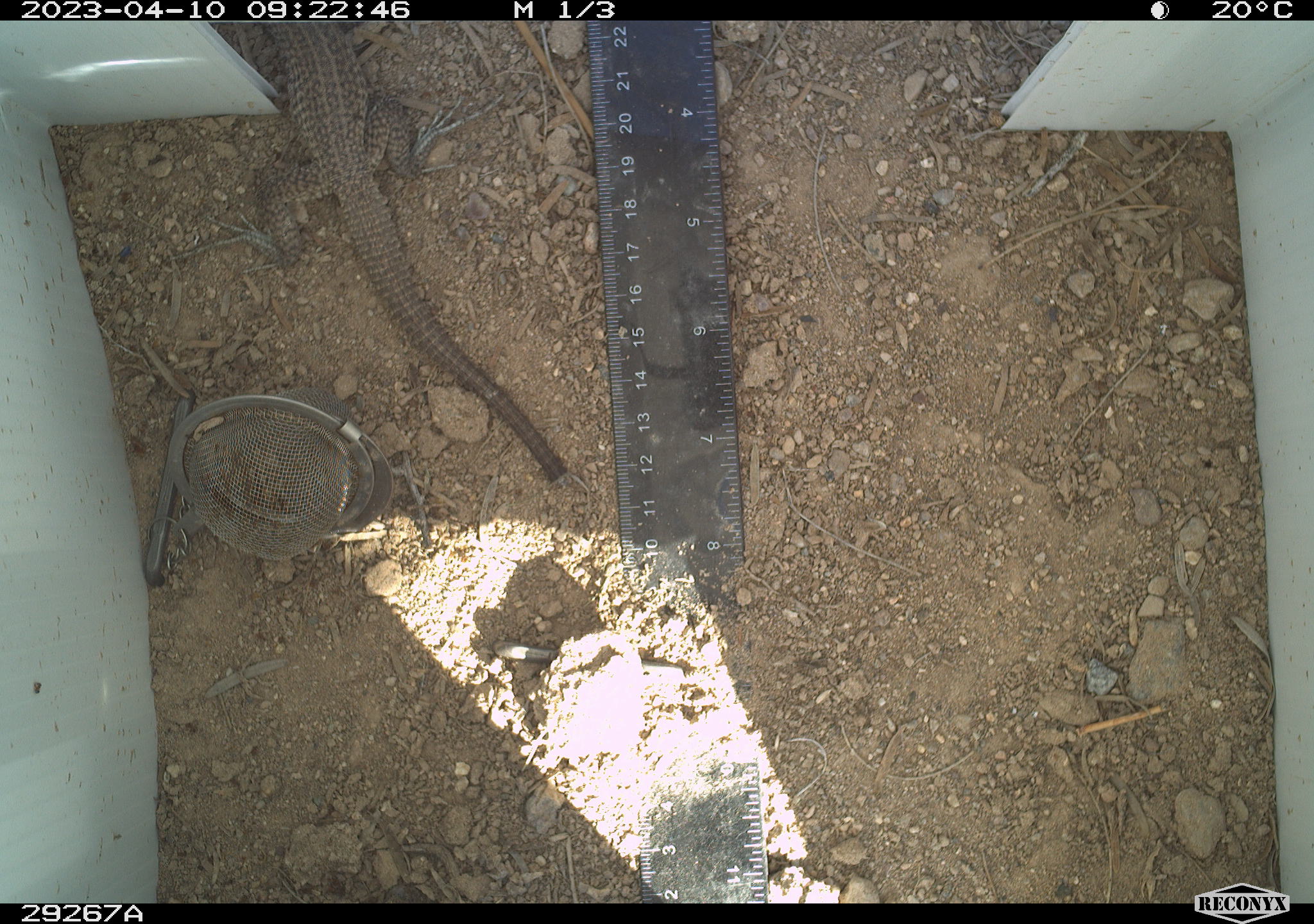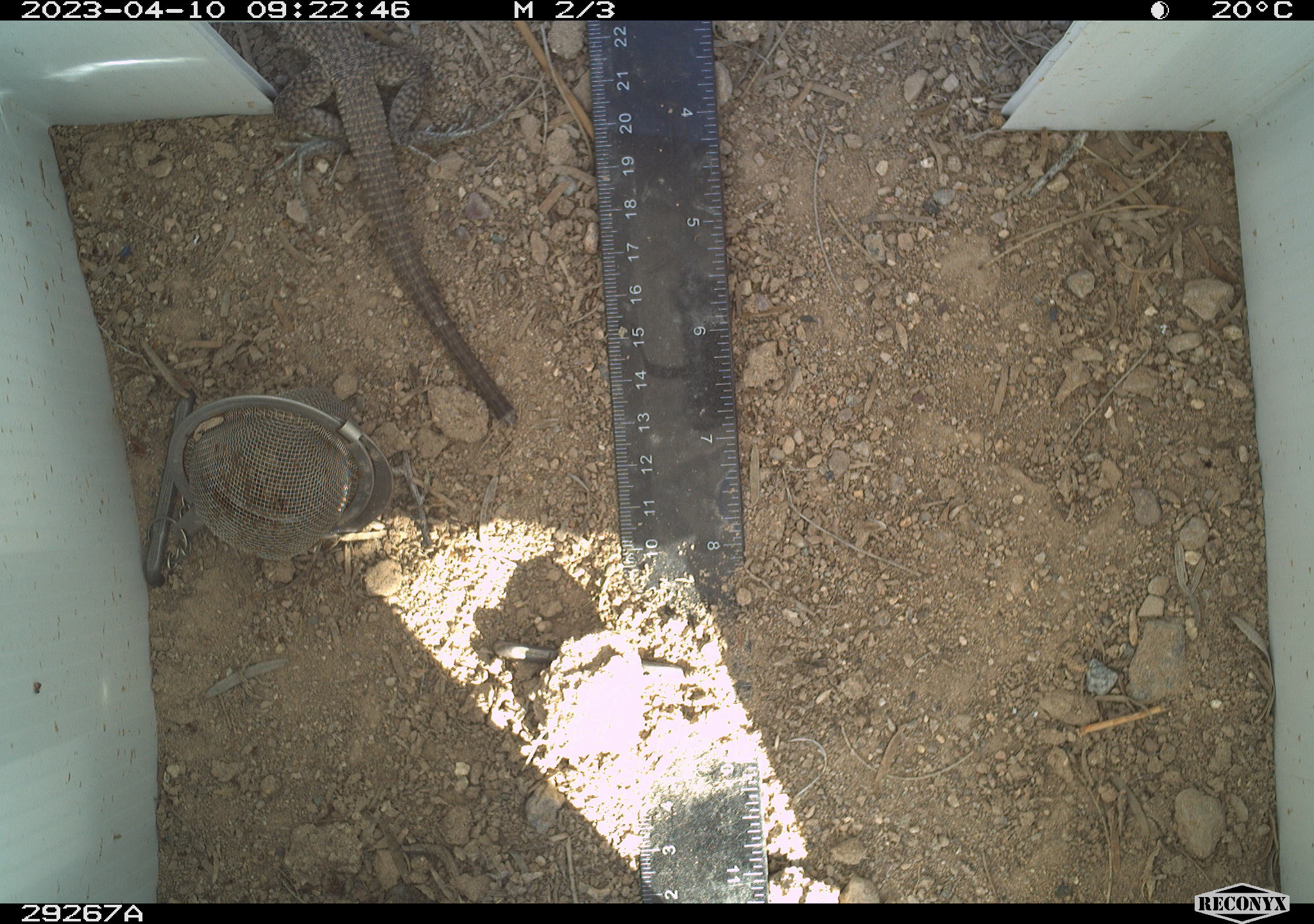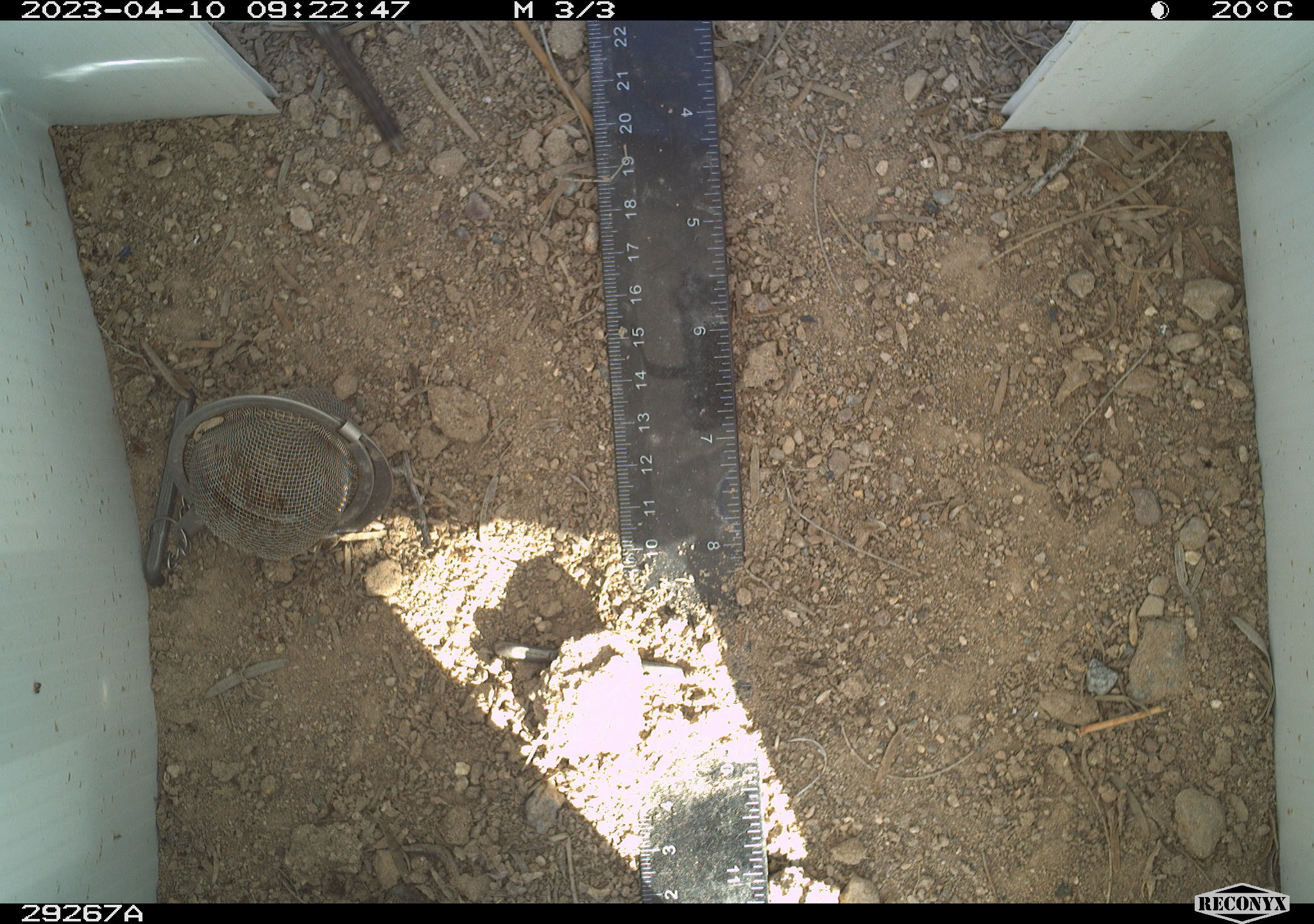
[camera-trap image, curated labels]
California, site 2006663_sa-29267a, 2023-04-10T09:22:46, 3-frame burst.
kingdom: Animalia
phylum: Chordata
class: Reptilia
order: Squamata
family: Teiidae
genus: Aspidoscelis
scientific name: Aspidoscelis tigris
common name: western whiptail